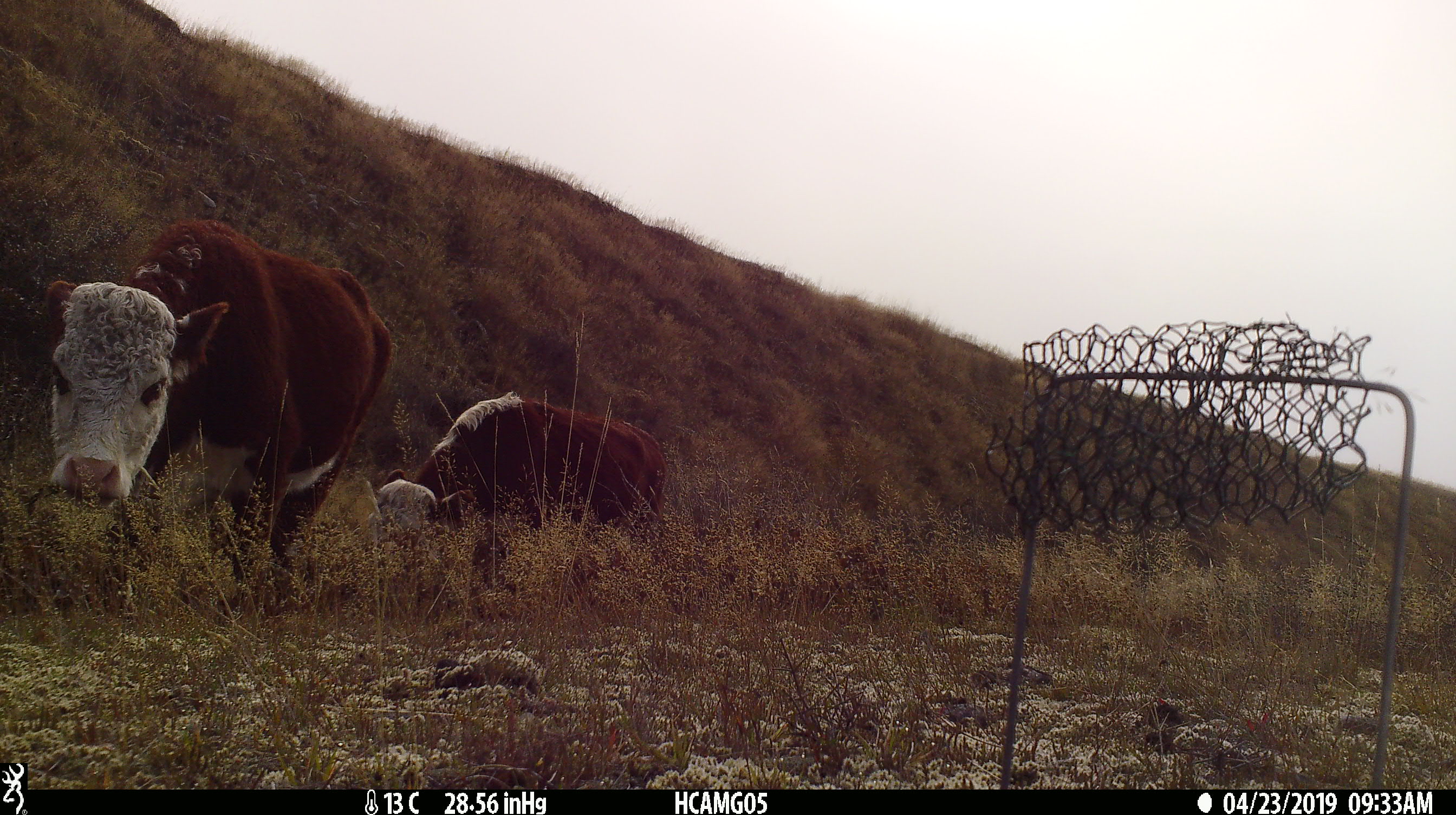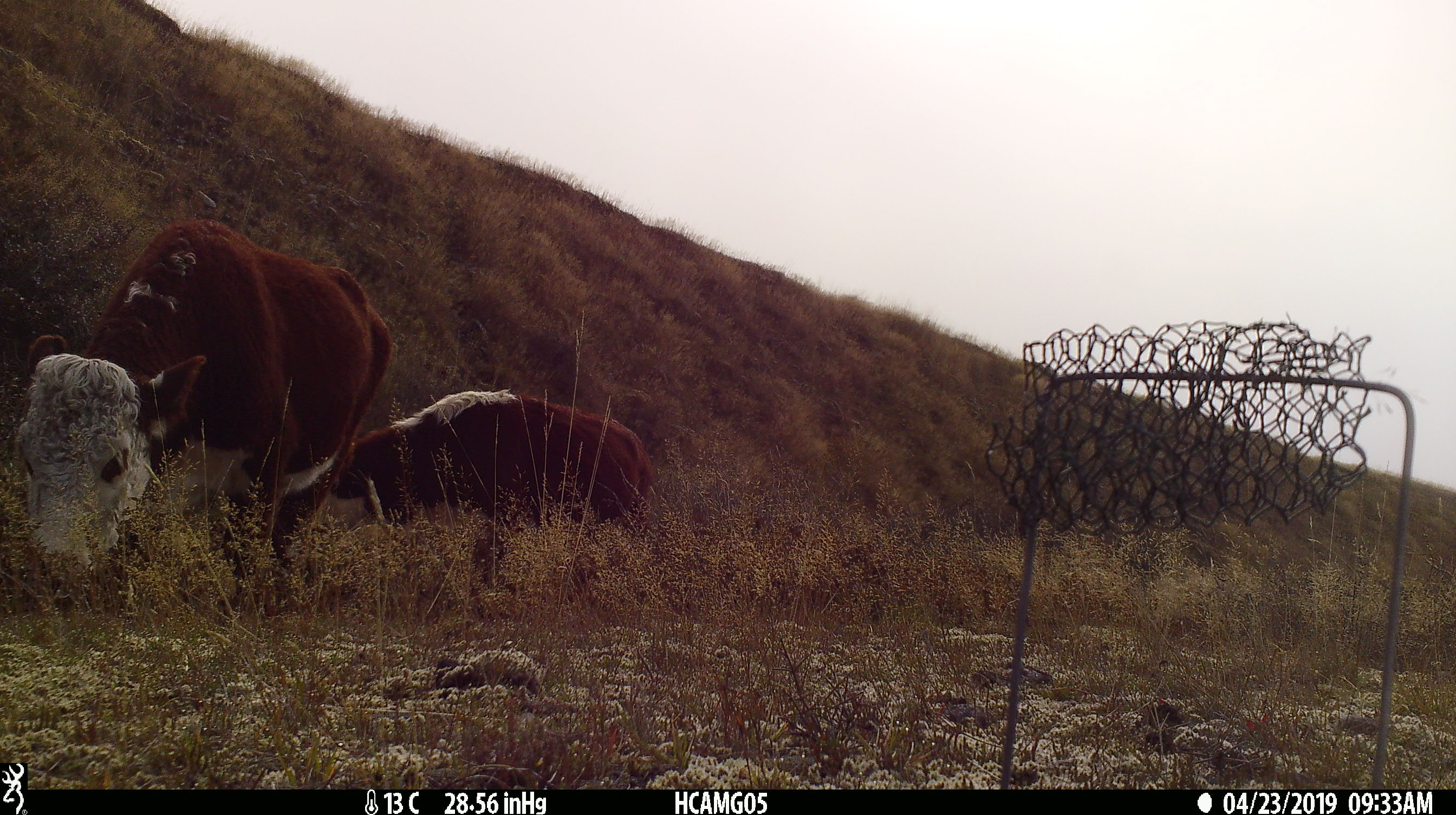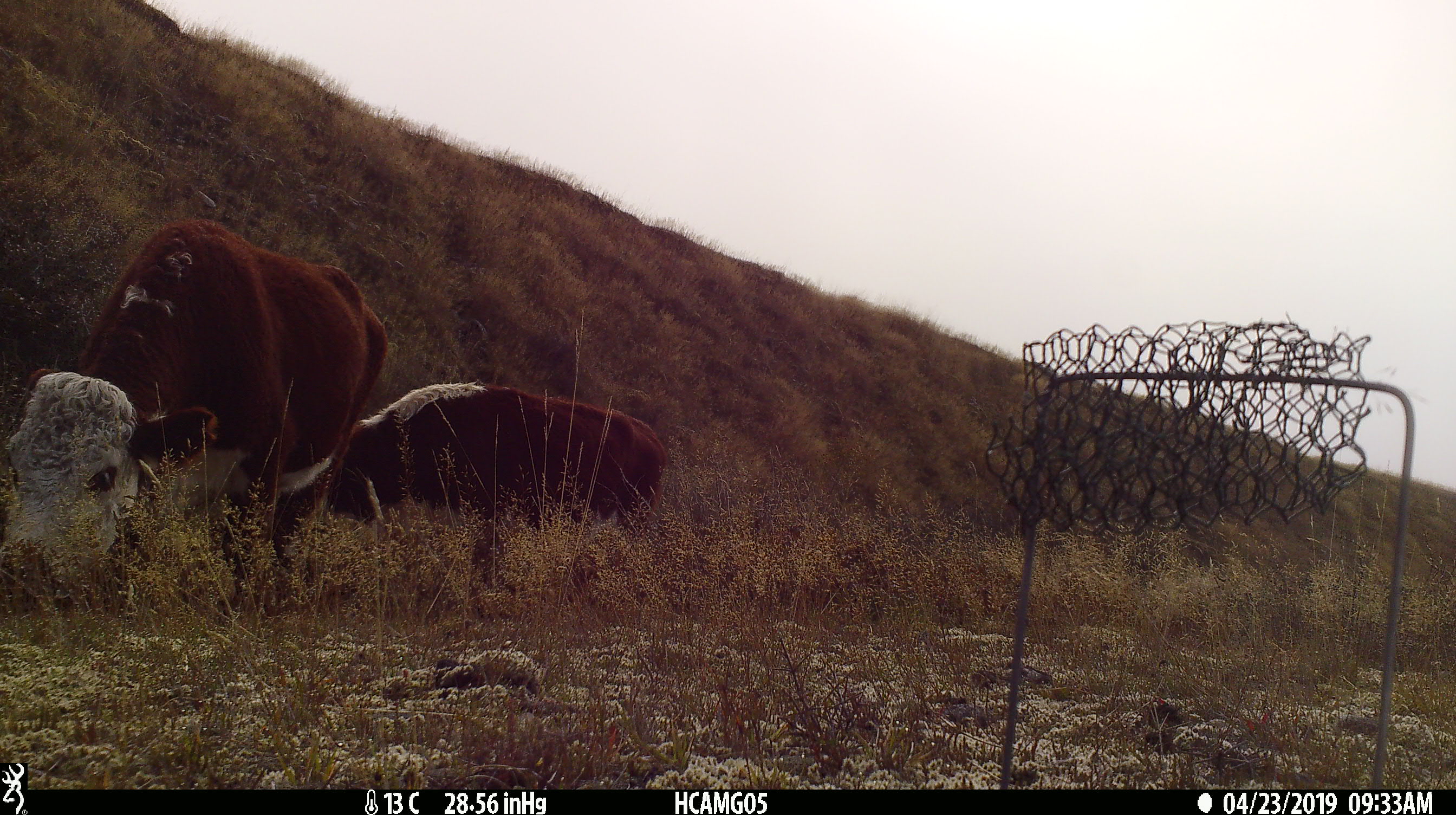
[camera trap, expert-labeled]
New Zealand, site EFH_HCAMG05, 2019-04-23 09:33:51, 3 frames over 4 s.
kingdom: Animalia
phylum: Chordata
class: Mammalia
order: Artiodactyla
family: Bovidae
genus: Bos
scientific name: Bos taurus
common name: domestic cow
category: cow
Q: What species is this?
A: Cow (domestic cow) (Bos taurus).